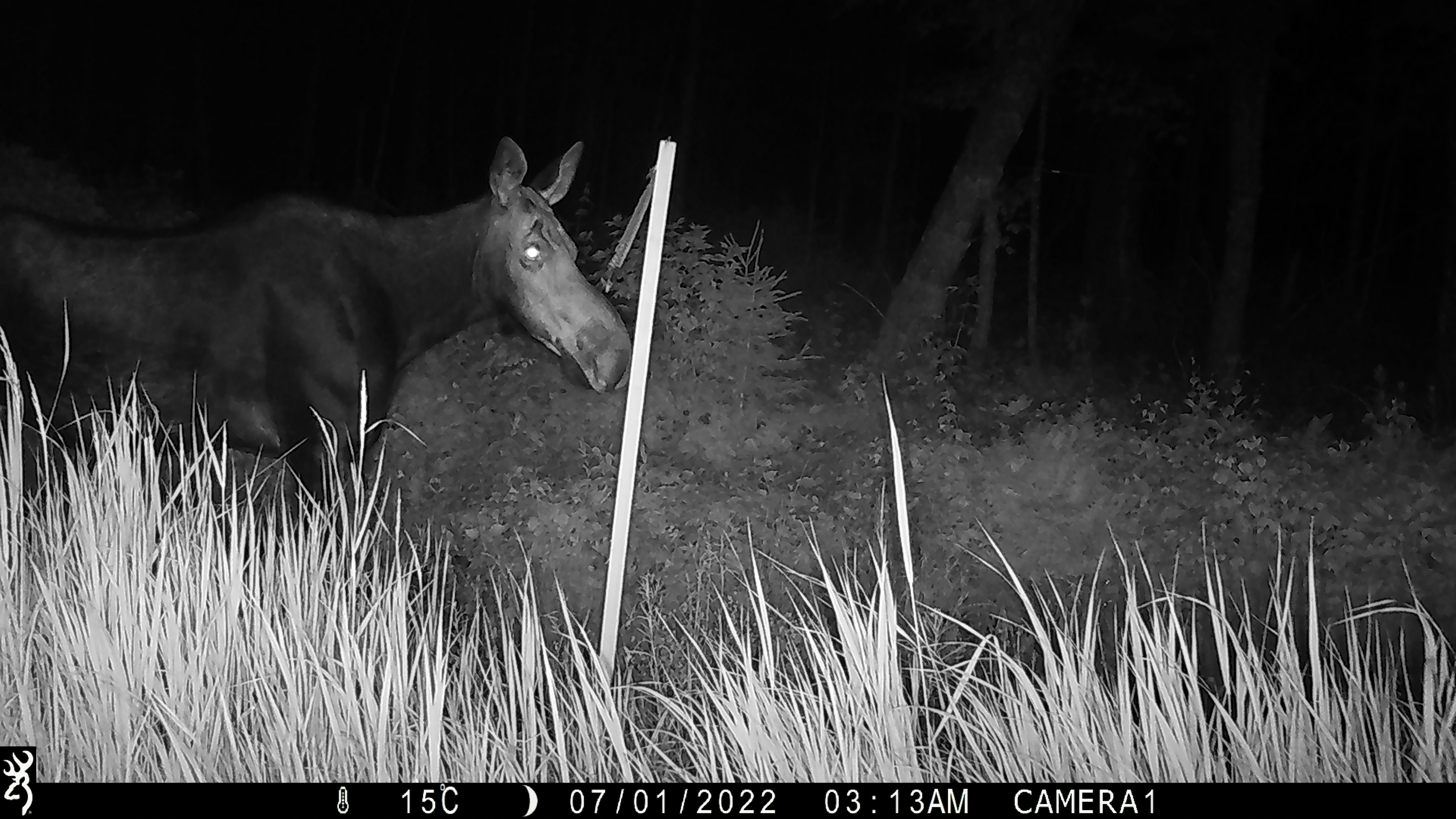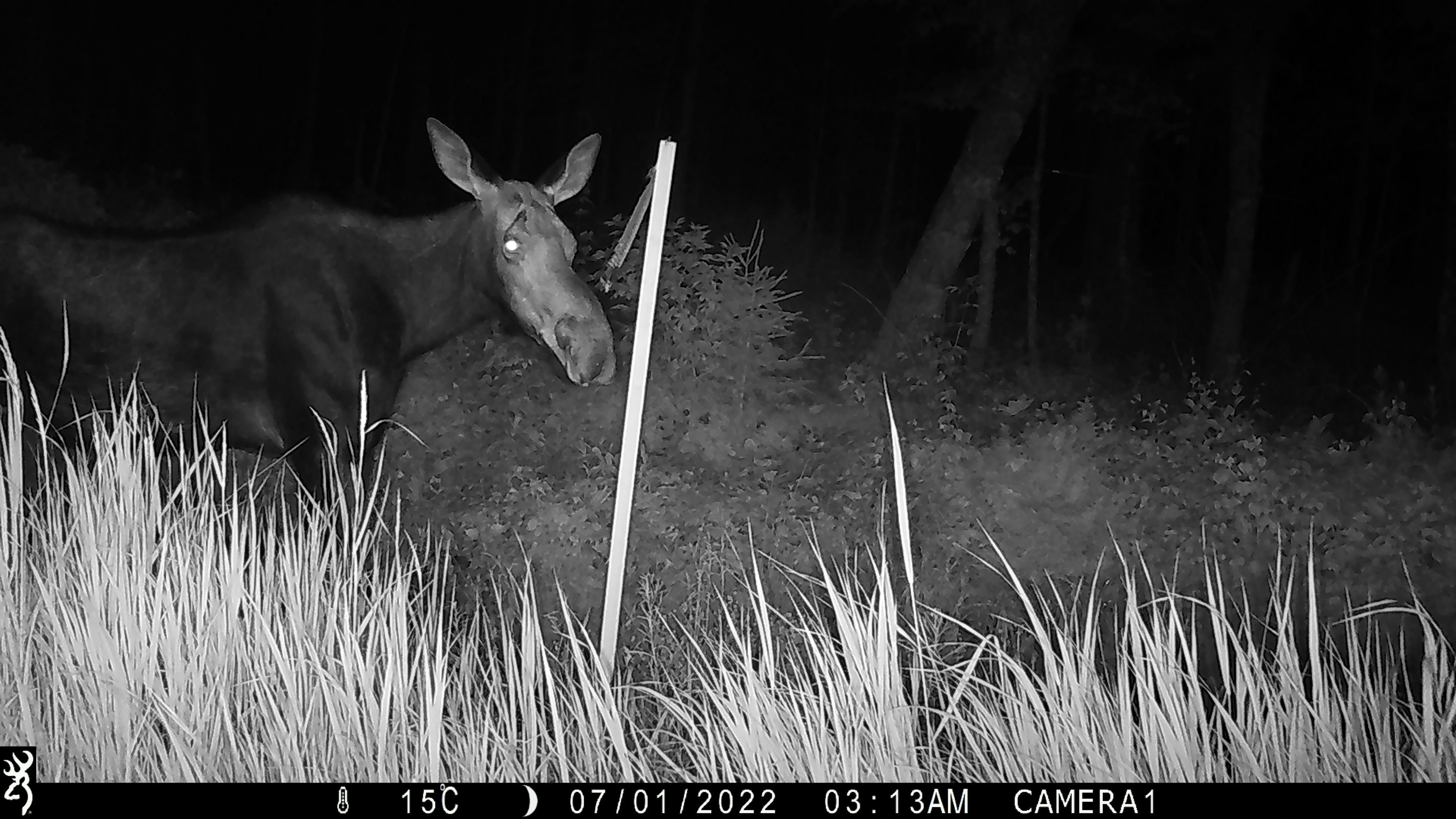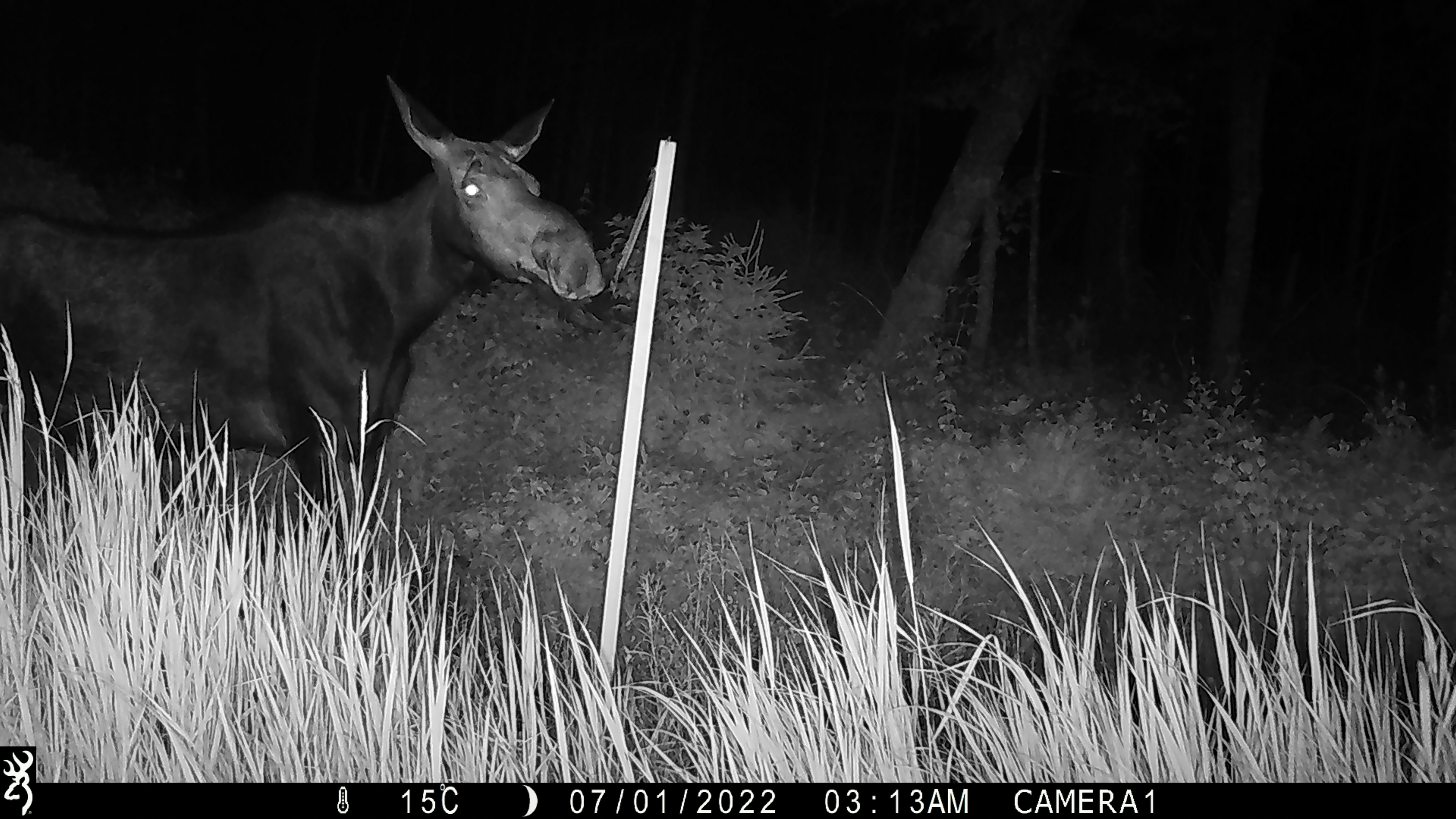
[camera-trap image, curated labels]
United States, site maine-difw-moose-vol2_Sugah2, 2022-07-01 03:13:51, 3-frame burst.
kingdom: Animalia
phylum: Chordata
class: Mammalia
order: Artiodactyla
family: Cervidae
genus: Alces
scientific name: Alces alces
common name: moose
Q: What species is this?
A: Moose (Alces alces).